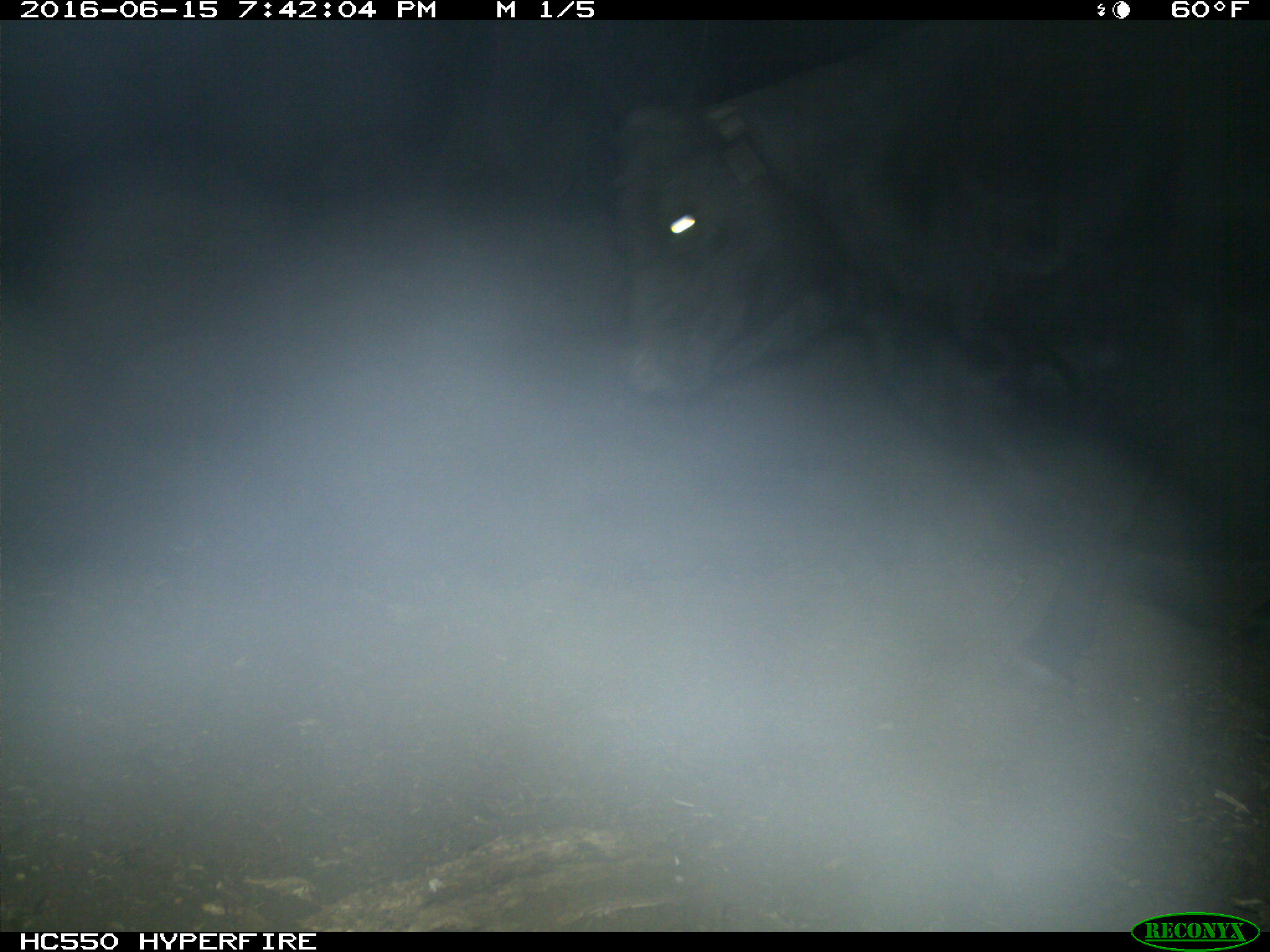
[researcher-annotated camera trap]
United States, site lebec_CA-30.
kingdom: Animalia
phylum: Chordata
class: Mammalia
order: Artiodactyla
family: Bovidae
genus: Bos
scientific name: Bos taurus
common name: domestic cow